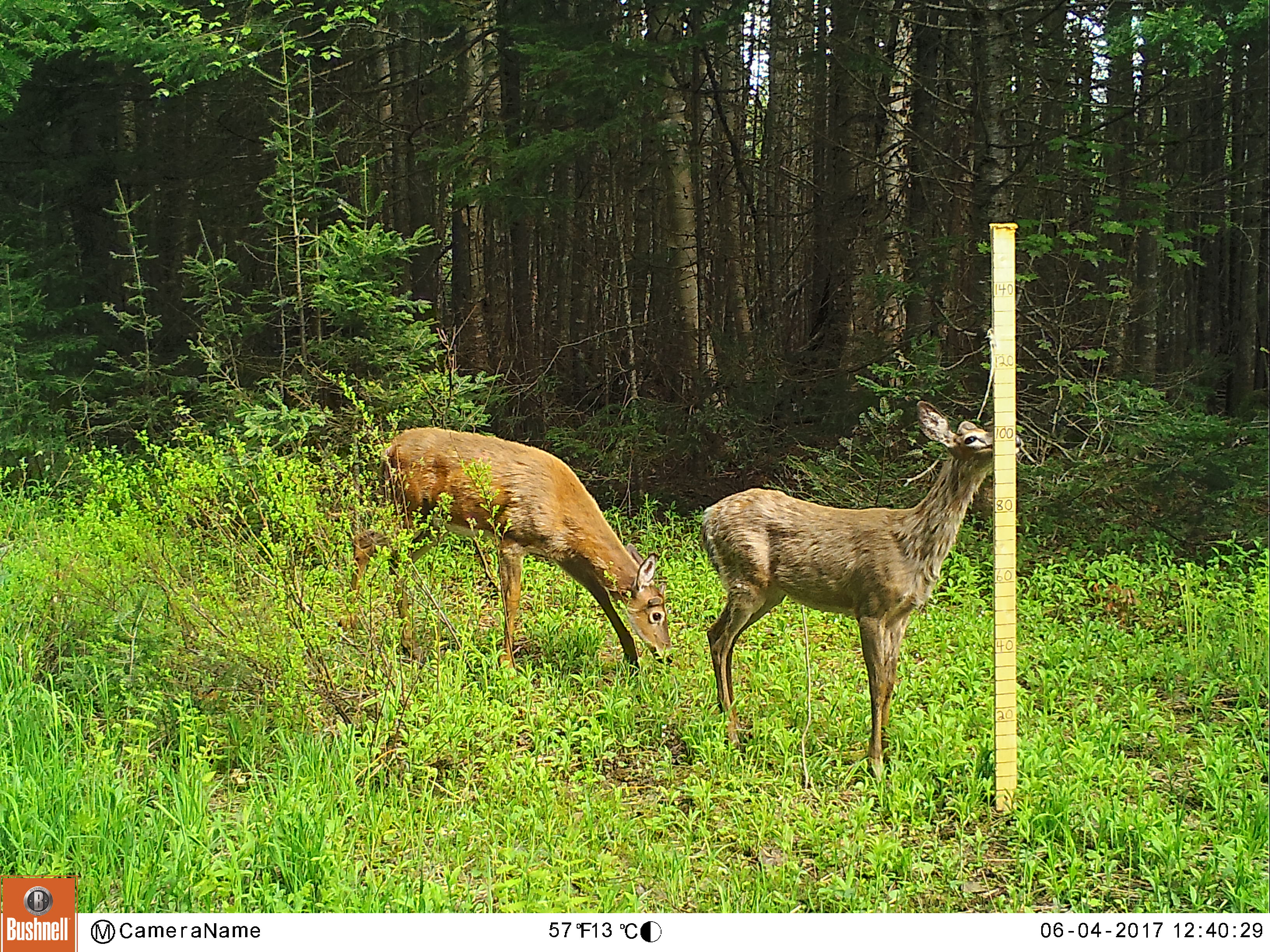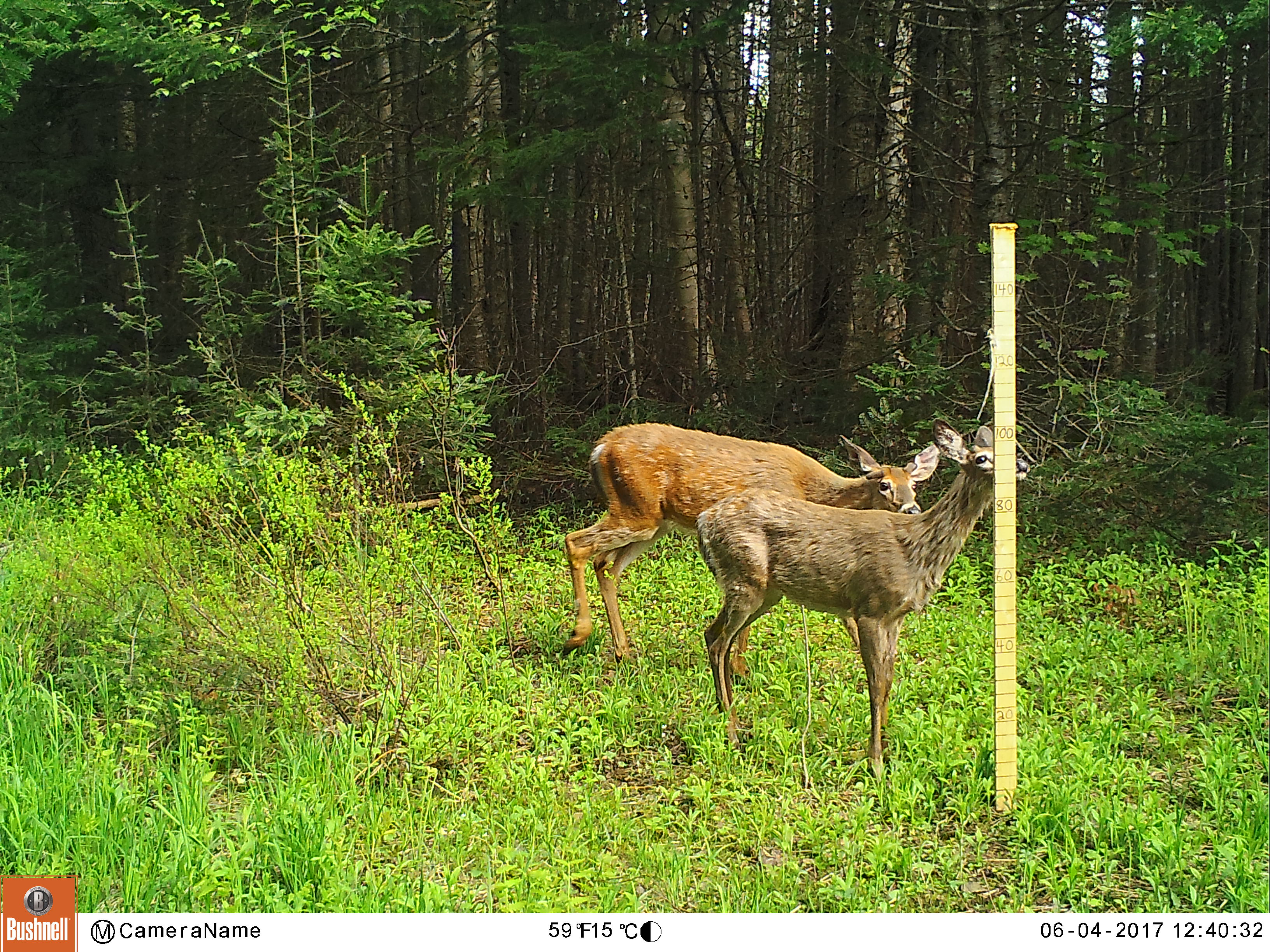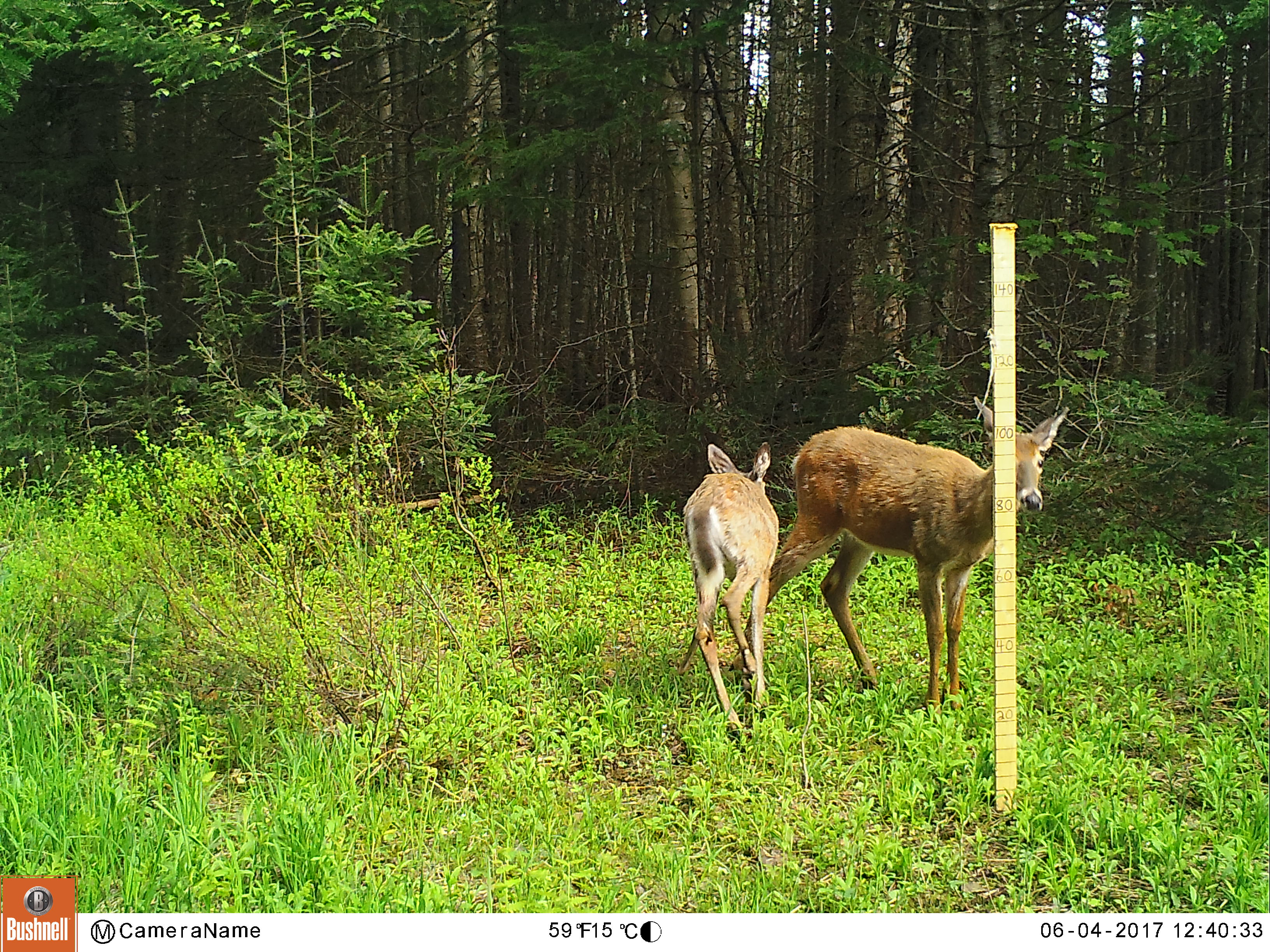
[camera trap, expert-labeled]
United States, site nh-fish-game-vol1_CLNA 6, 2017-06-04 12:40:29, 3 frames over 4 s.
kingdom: Animalia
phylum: Chordata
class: Mammalia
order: Artiodactyla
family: Cervidae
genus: Odocoileus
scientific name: Odocoileus virginianus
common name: white-tailed deer